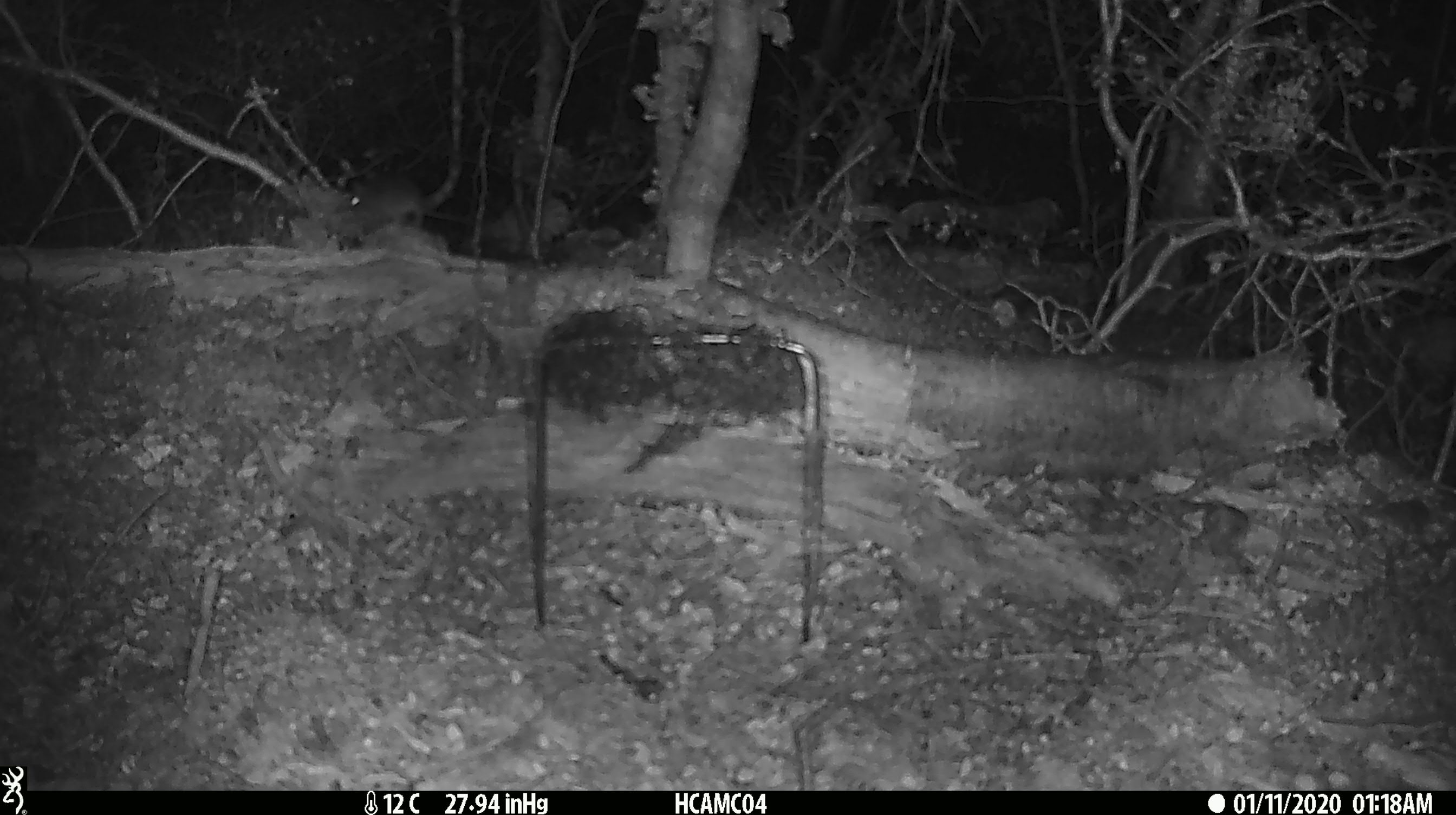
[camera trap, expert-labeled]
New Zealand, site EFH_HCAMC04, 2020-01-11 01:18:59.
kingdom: Animalia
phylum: Chordata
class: Mammalia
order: Rodentia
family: Muridae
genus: Mus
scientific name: Mus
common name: mouse